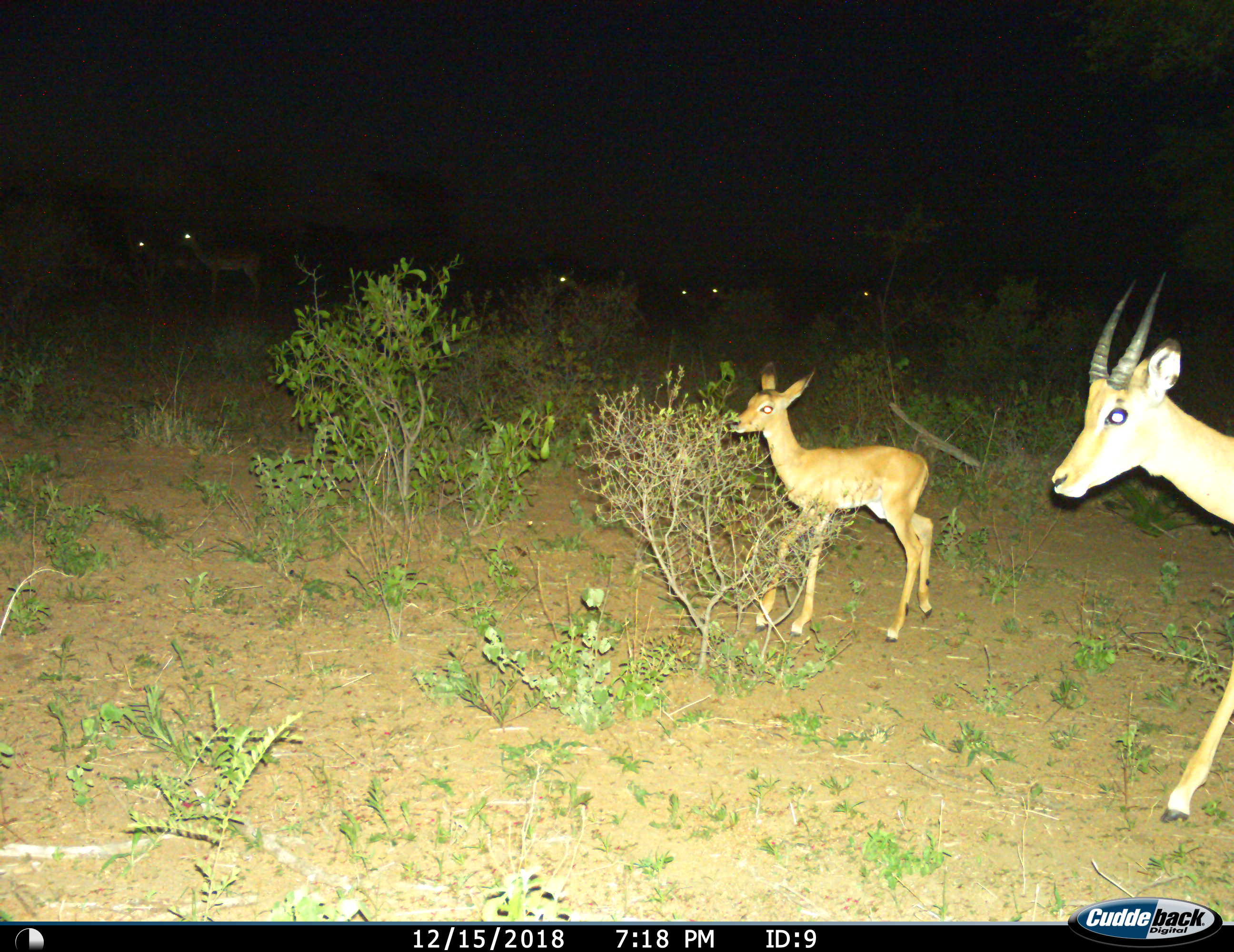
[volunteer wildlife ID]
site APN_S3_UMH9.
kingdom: Animalia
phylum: Chordata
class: Mammalia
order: Artiodactyla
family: Bovidae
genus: Aepyceros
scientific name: Aepyceros melampus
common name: impala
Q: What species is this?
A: Impala (Aepyceros melampus).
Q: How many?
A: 8.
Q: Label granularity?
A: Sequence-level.